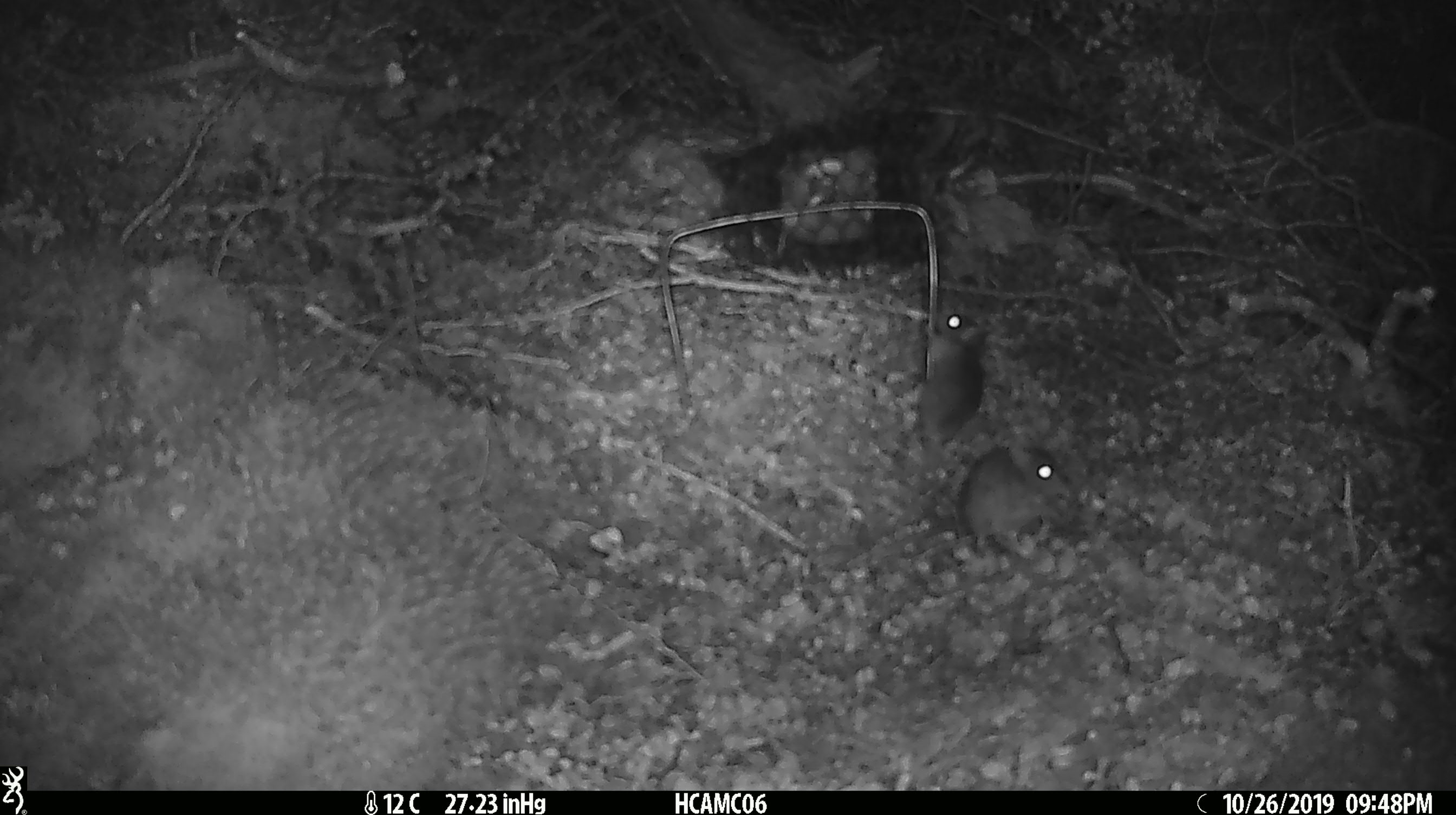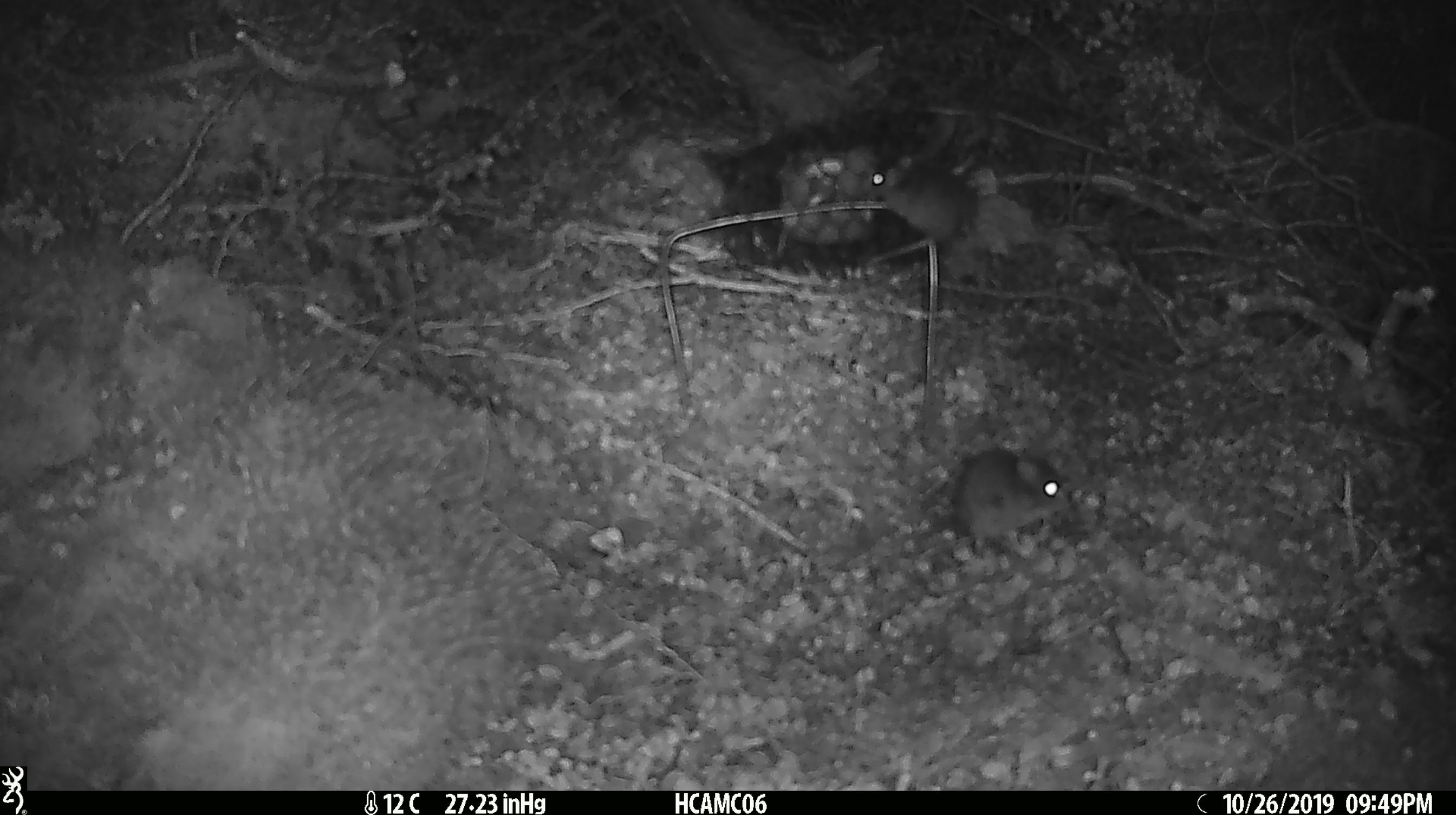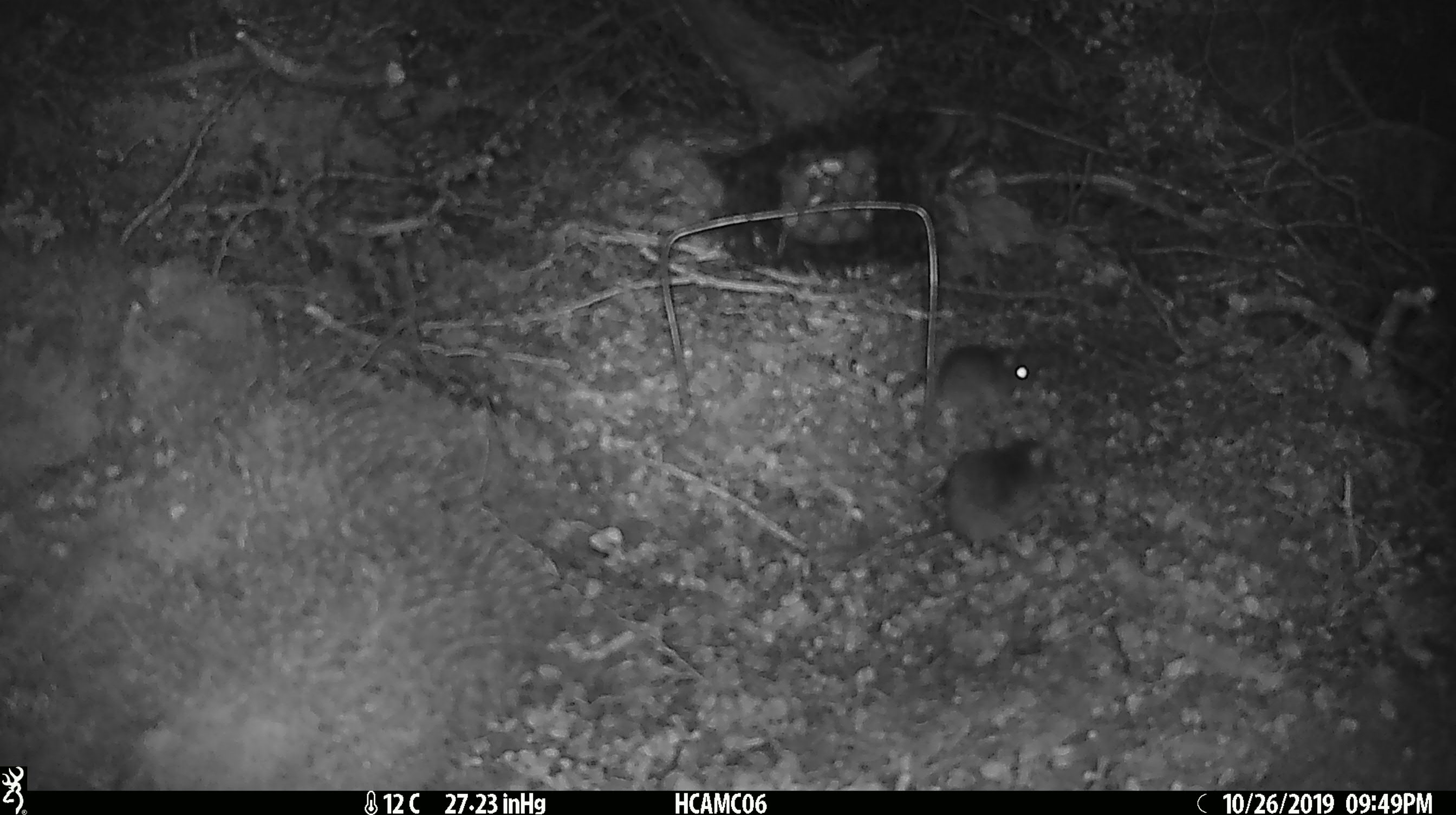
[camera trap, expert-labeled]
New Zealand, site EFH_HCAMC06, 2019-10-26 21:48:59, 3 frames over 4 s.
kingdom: Animalia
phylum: Chordata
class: Mammalia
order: Rodentia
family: Muridae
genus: Mus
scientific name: Mus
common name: mouse